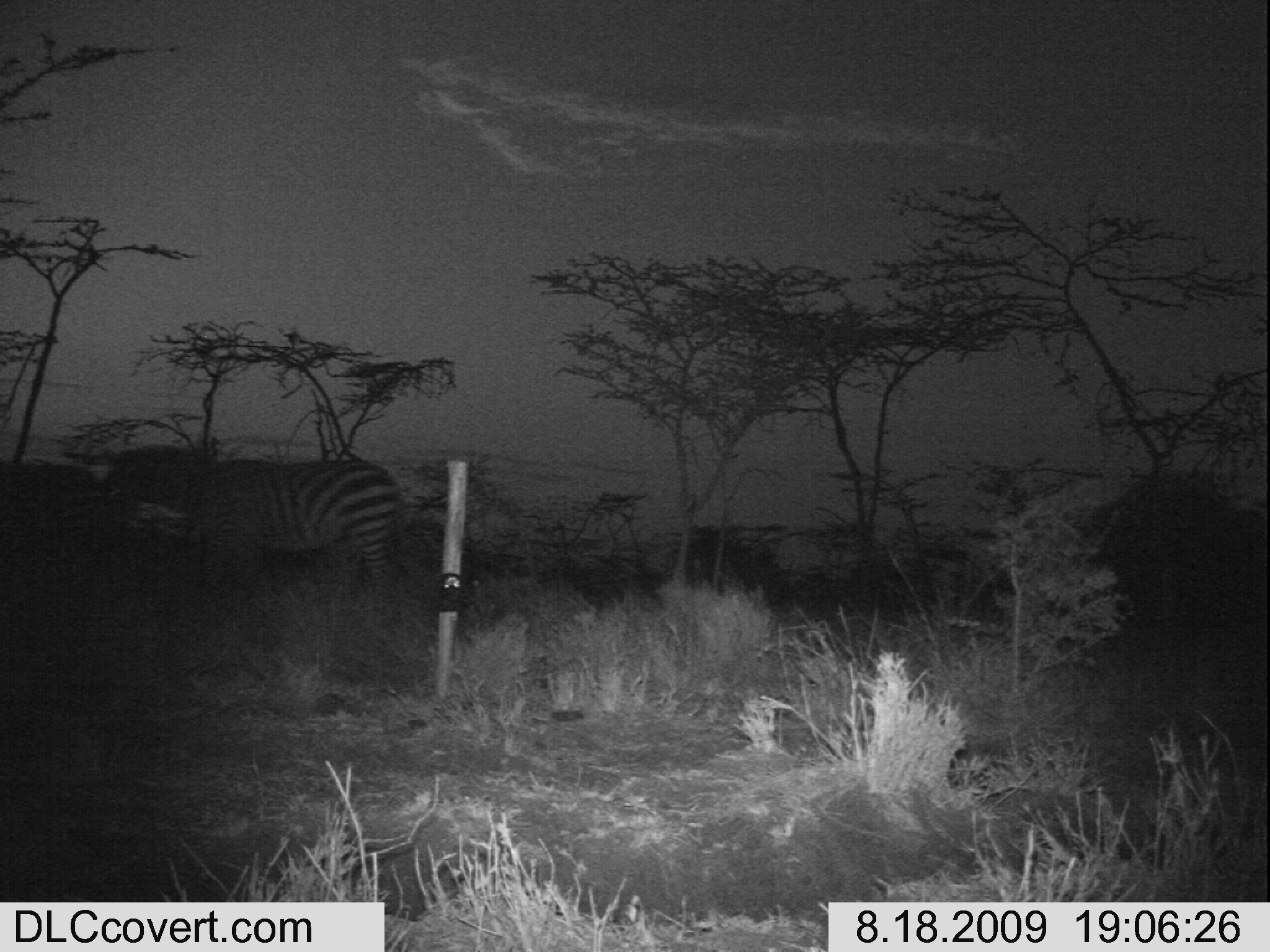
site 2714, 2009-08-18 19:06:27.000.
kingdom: Animalia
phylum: Chordata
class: Mammalia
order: Perissodactyla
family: Equidae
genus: Equus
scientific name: Equus quagga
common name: plains zebra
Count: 2.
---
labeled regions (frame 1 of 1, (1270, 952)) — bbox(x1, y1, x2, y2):
equus quagga: bbox(112, 443, 408, 625); bbox(0, 456, 112, 589)